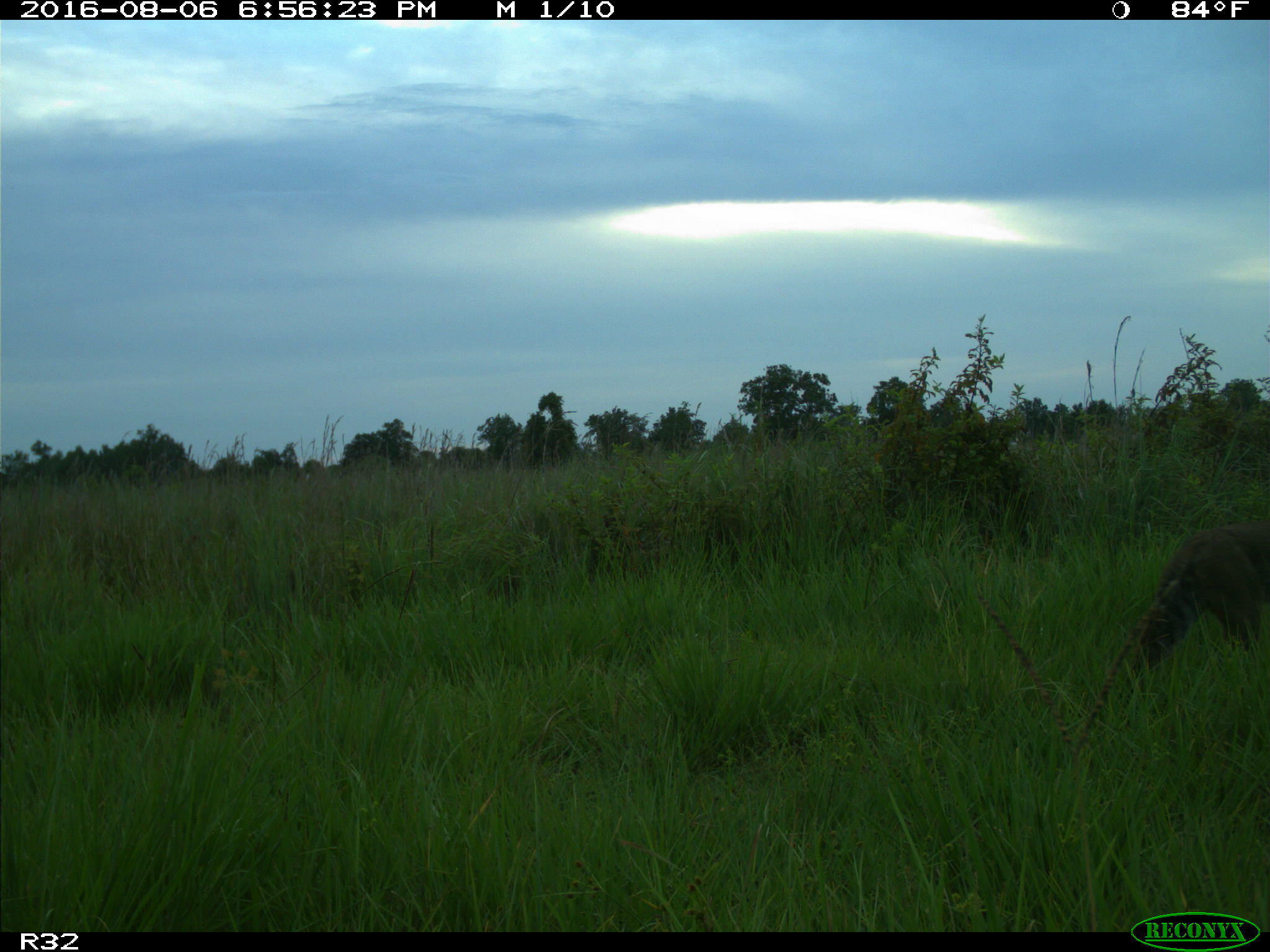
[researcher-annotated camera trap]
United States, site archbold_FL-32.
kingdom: Animalia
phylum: Chordata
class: Mammalia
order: Carnivora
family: Procyonidae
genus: Procyon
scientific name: Procyon lotor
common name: common raccoon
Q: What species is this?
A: Procyon lotor (common raccoon).